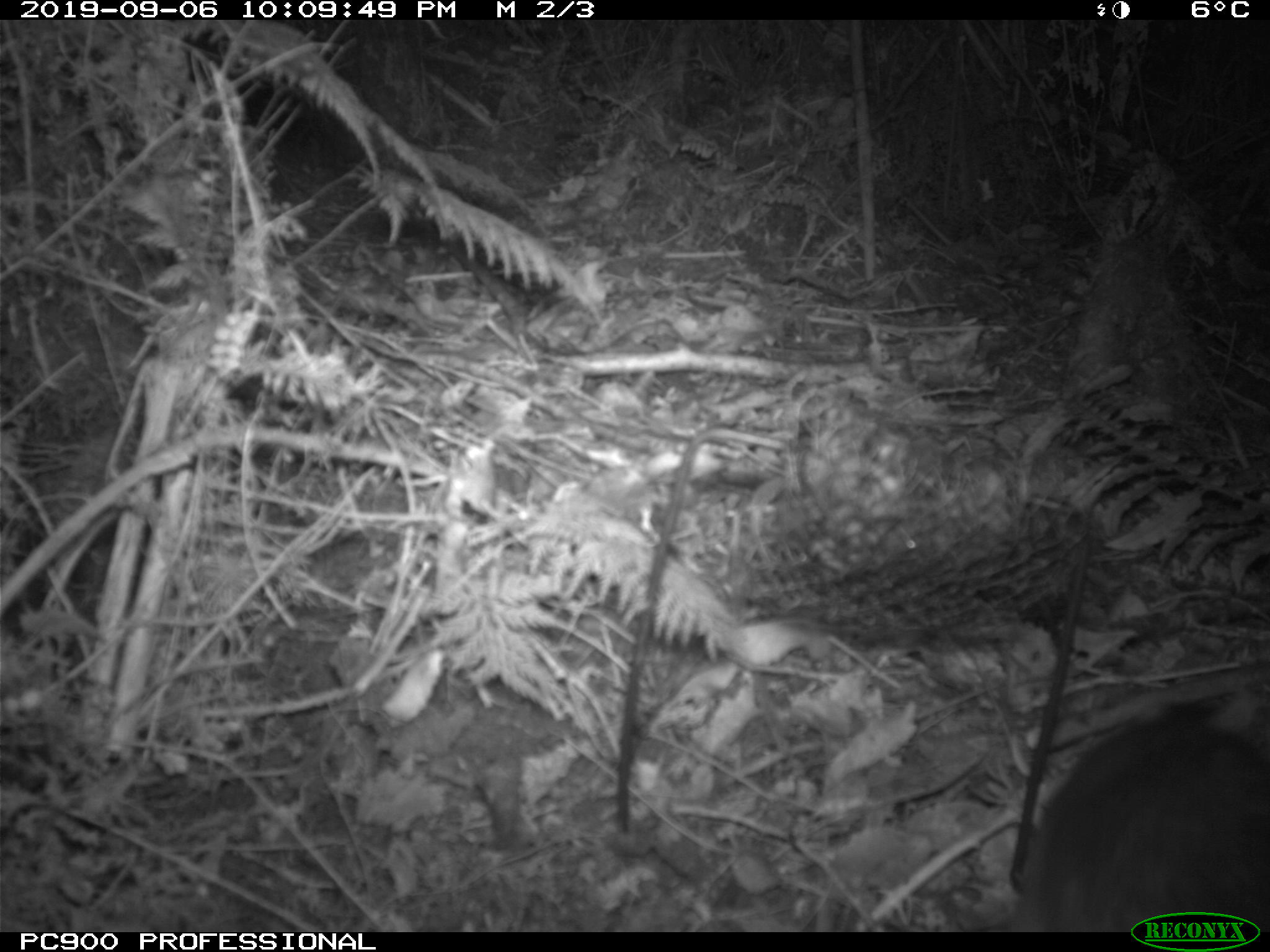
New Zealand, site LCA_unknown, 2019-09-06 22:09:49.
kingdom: Animalia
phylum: Chordata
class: Mammalia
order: Rodentia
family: Muridae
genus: Rattus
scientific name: Rattus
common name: rat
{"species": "rat (Rattus)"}